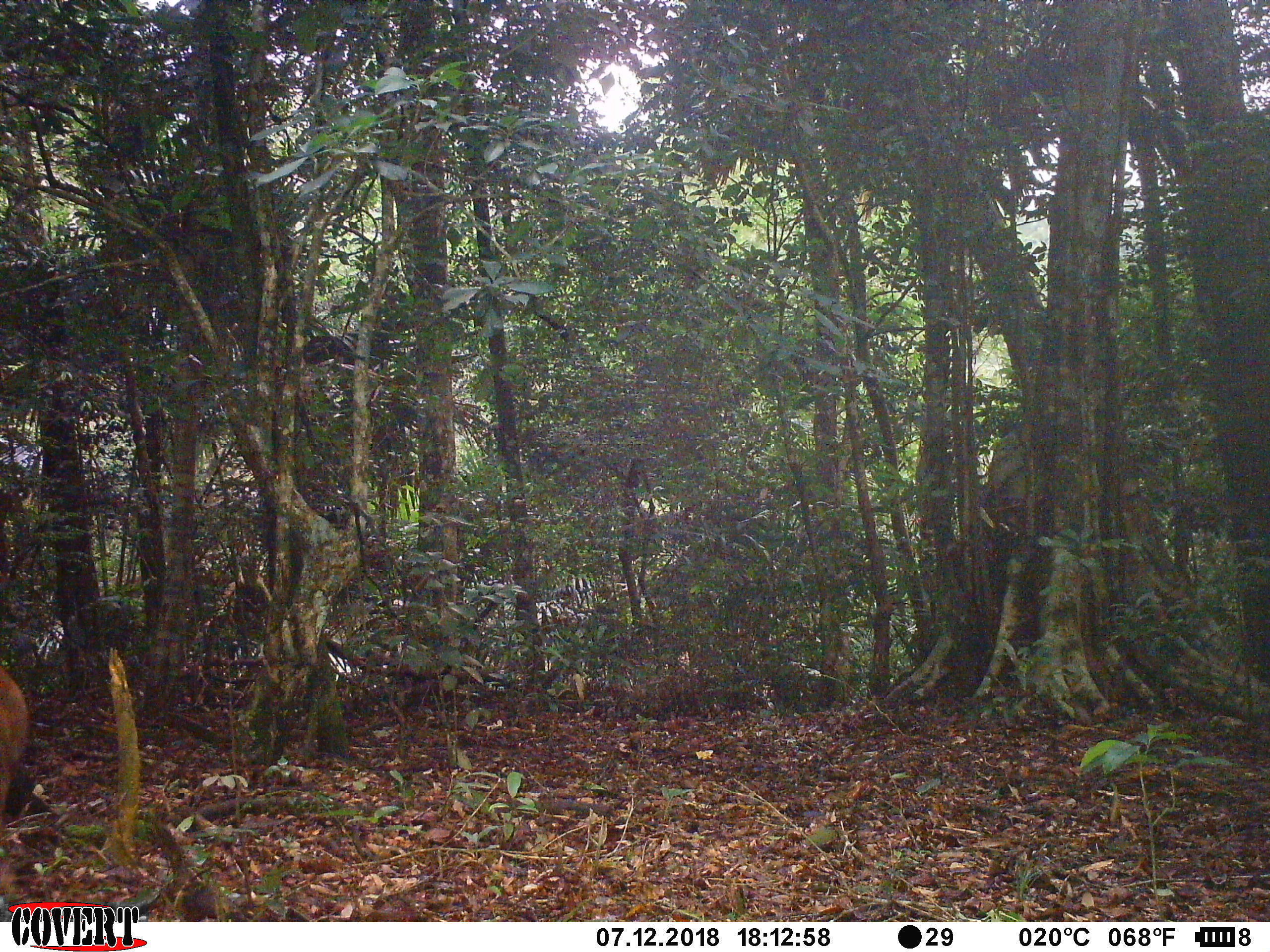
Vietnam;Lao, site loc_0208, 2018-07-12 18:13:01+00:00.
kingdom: Animalia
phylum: Chordata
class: Mammalia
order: Artiodactyla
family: Cervidae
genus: Muntiacus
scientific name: Muntiacus rooseveltorum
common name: roosevelt's muntjac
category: roosevelts muntjac group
Roosevelts muntjac group (roosevelt's muntjac) (Muntiacus rooseveltorum). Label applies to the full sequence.